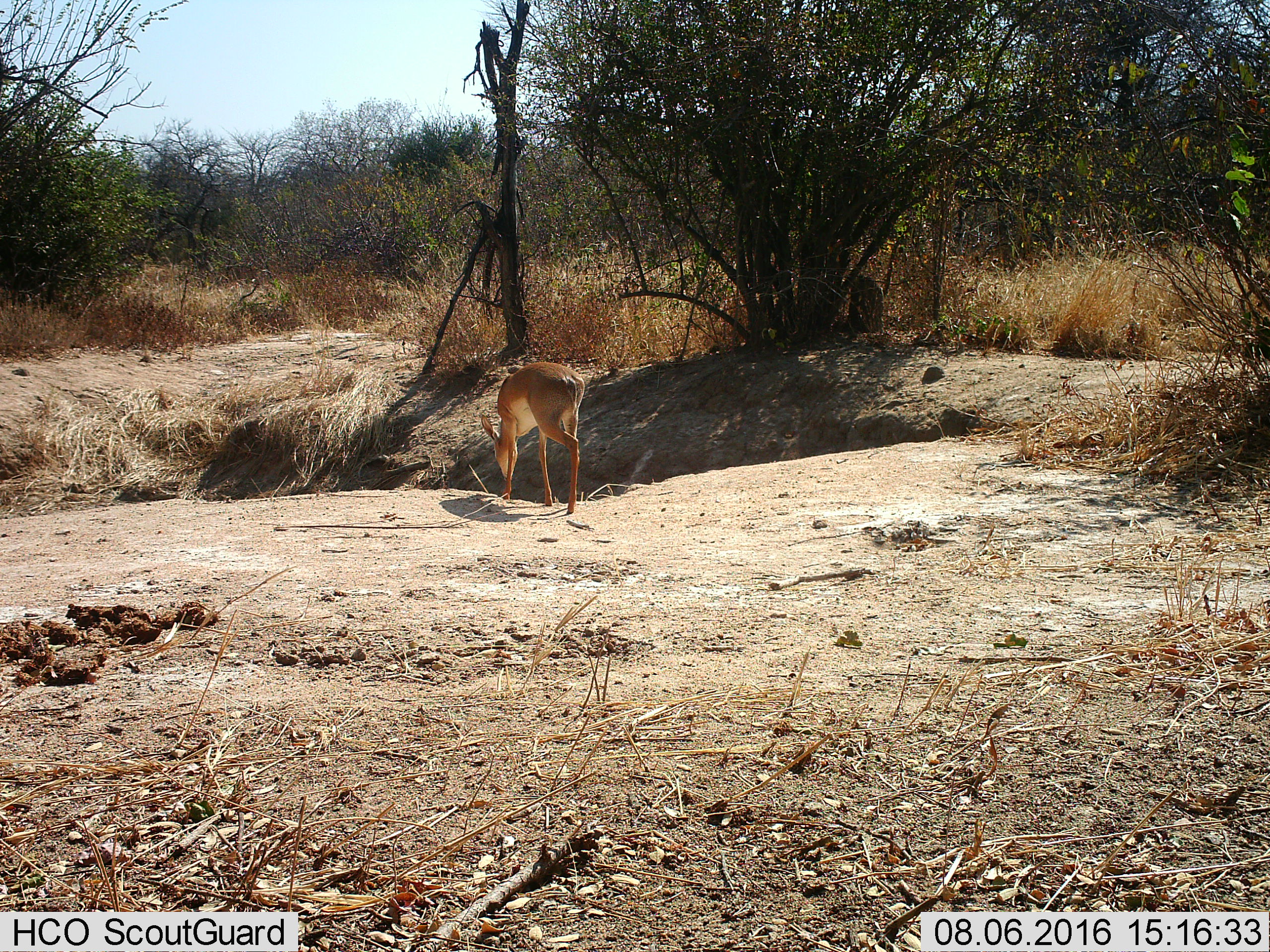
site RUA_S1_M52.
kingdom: Animalia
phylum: Chordata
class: Mammalia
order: Artiodactyla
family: Bovidae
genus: Madoqua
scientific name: Madoqua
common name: dik-dik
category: dikdik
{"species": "dikdik (dik-dik) (Madoqua)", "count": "1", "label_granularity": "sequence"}